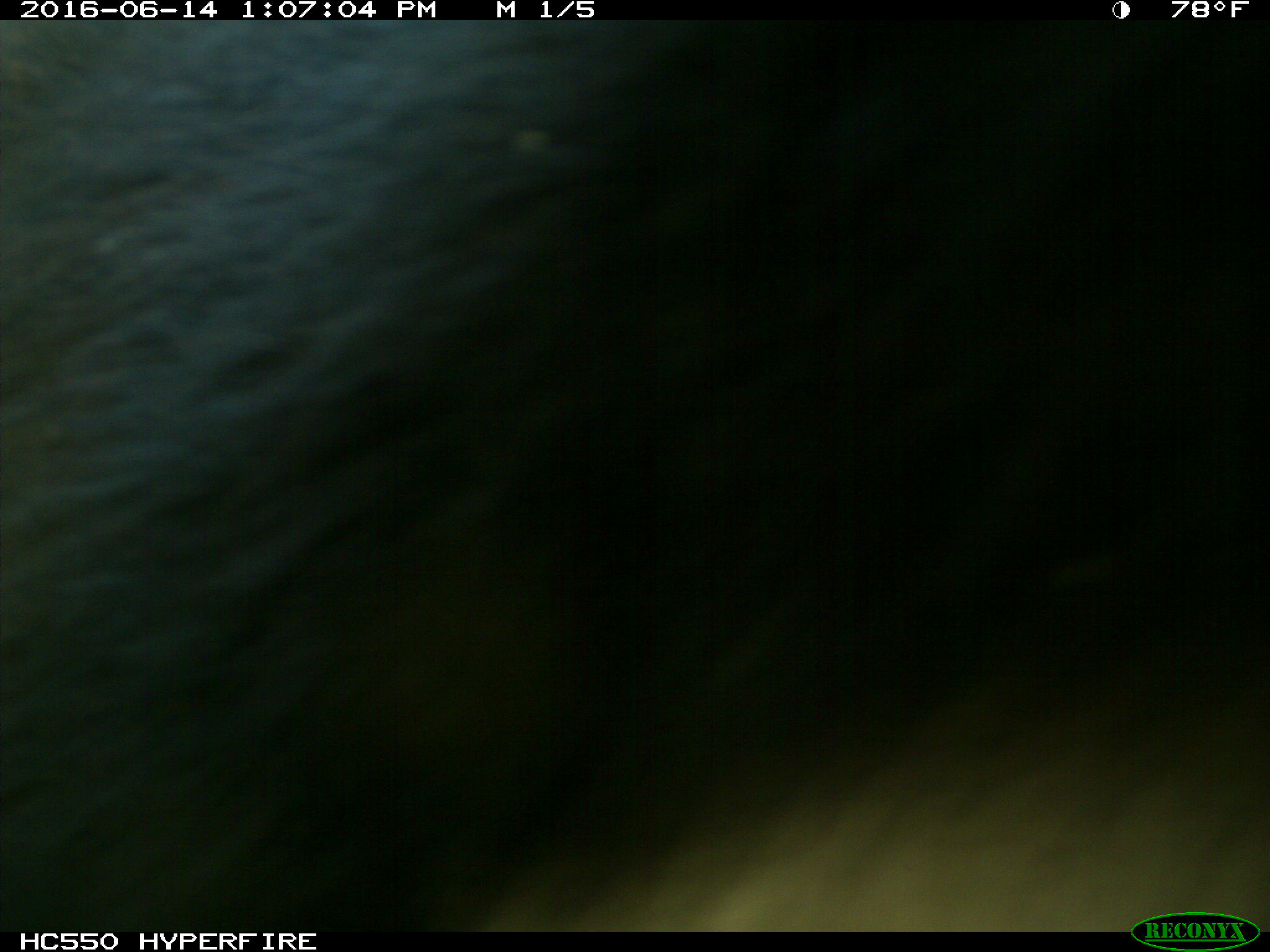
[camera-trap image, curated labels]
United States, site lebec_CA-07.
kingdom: Animalia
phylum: Chordata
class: Mammalia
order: Carnivora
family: Ursidae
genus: Ursus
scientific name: Ursus americanus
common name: american black bear